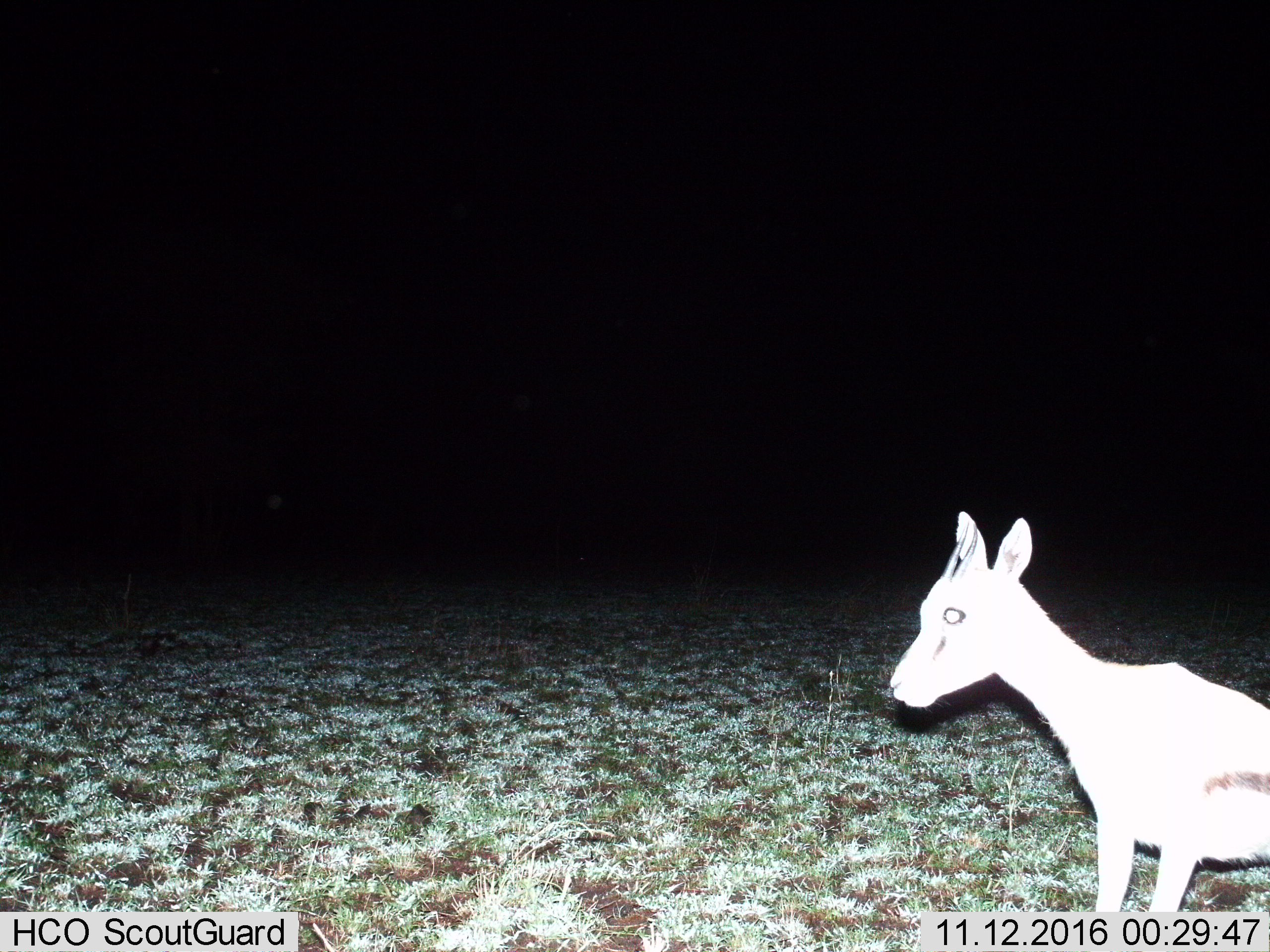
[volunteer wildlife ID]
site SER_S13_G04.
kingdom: Animalia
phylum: Chordata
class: Mammalia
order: Artiodactyla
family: Bovidae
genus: Eudorcas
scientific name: Eudorcas thomsonii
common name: thomson's gazelle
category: gazellethomsons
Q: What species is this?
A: Gazellethomsons (thomson's gazelle) (Eudorcas thomsonii).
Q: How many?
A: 1.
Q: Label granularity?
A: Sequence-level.